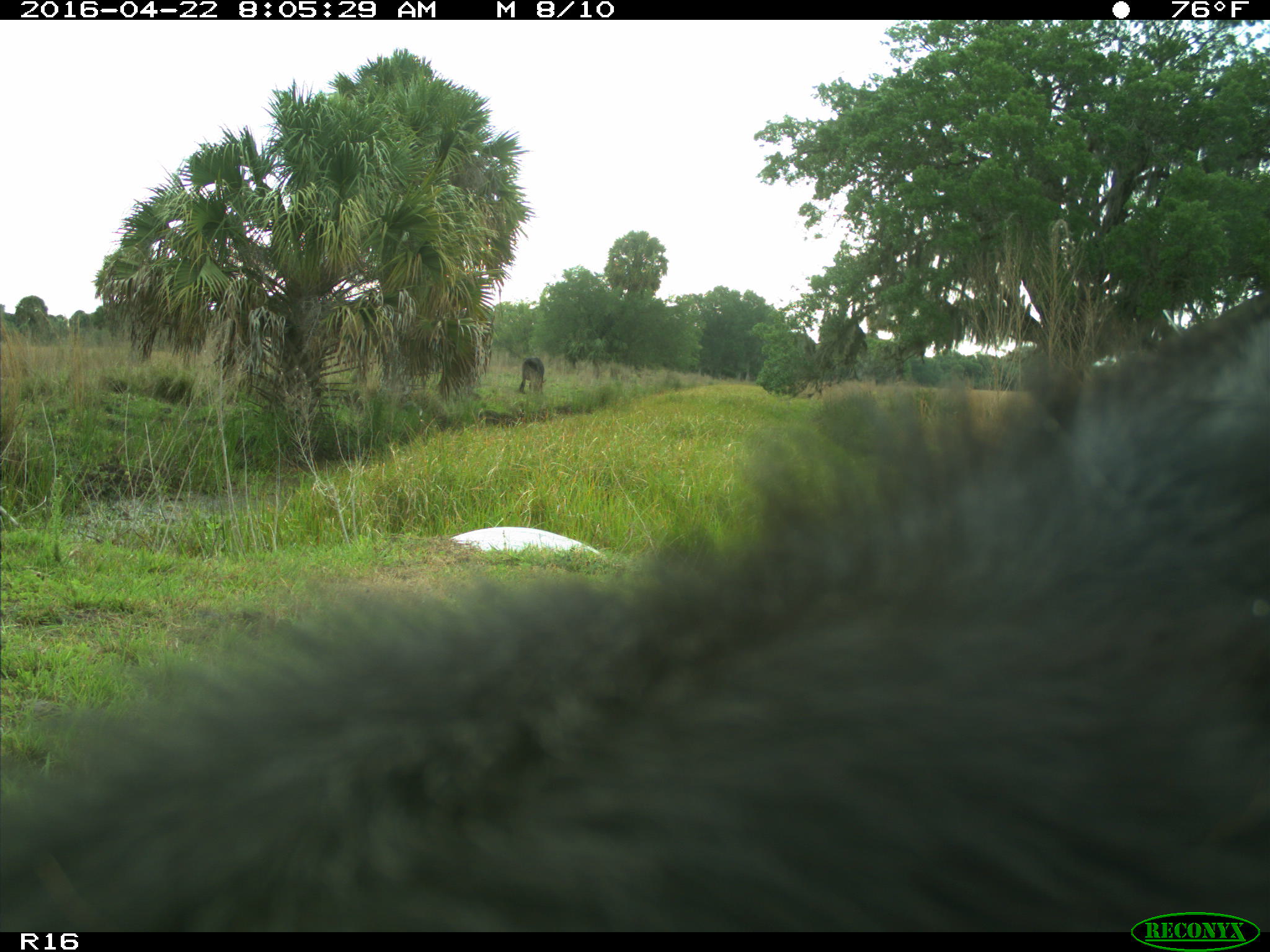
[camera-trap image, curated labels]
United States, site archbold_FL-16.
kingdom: Animalia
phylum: Chordata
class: Mammalia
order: Artiodactyla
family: Bovidae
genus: Bos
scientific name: Bos taurus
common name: domestic cow